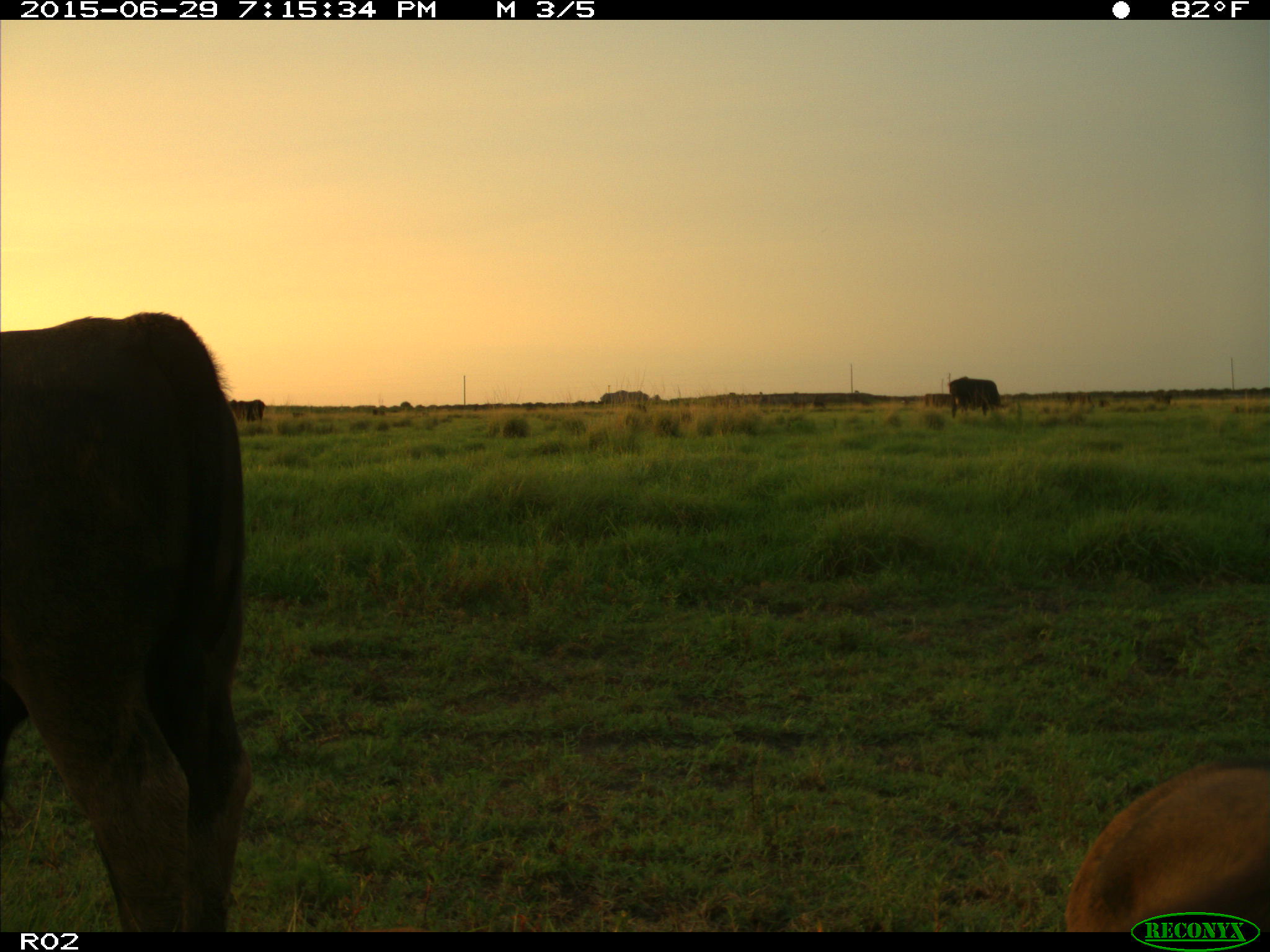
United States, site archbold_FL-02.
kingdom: Animalia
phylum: Chordata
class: Mammalia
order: Artiodactyla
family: Bovidae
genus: Bos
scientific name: Bos taurus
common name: domestic cow